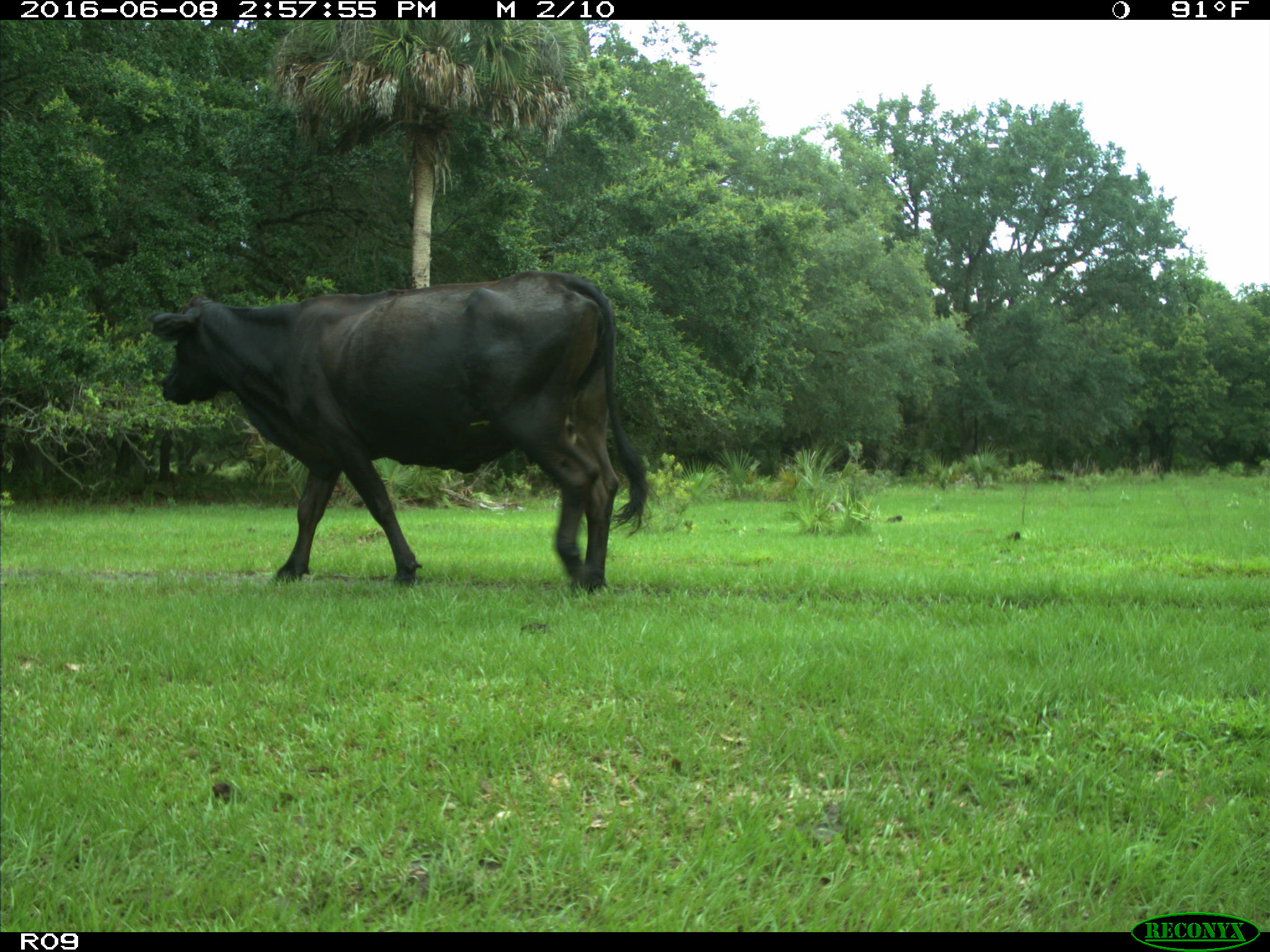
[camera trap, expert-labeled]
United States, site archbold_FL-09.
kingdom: Animalia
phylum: Chordata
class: Mammalia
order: Artiodactyla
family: Bovidae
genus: Bos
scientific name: Bos taurus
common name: domestic cow